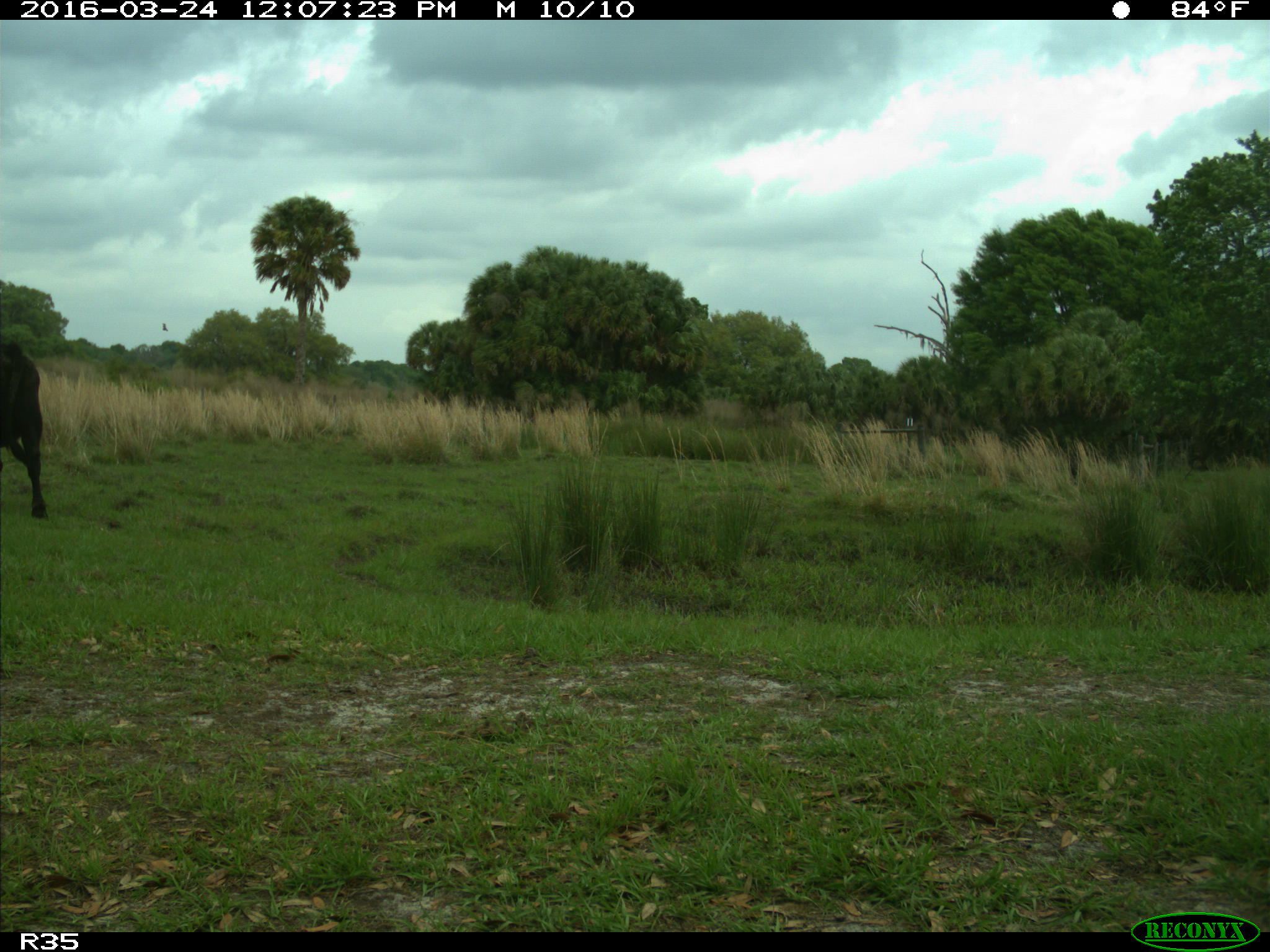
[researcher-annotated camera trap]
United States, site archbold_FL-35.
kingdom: Animalia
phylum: Chordata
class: Mammalia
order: Artiodactyla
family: Bovidae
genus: Bos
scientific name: Bos taurus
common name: domestic cow